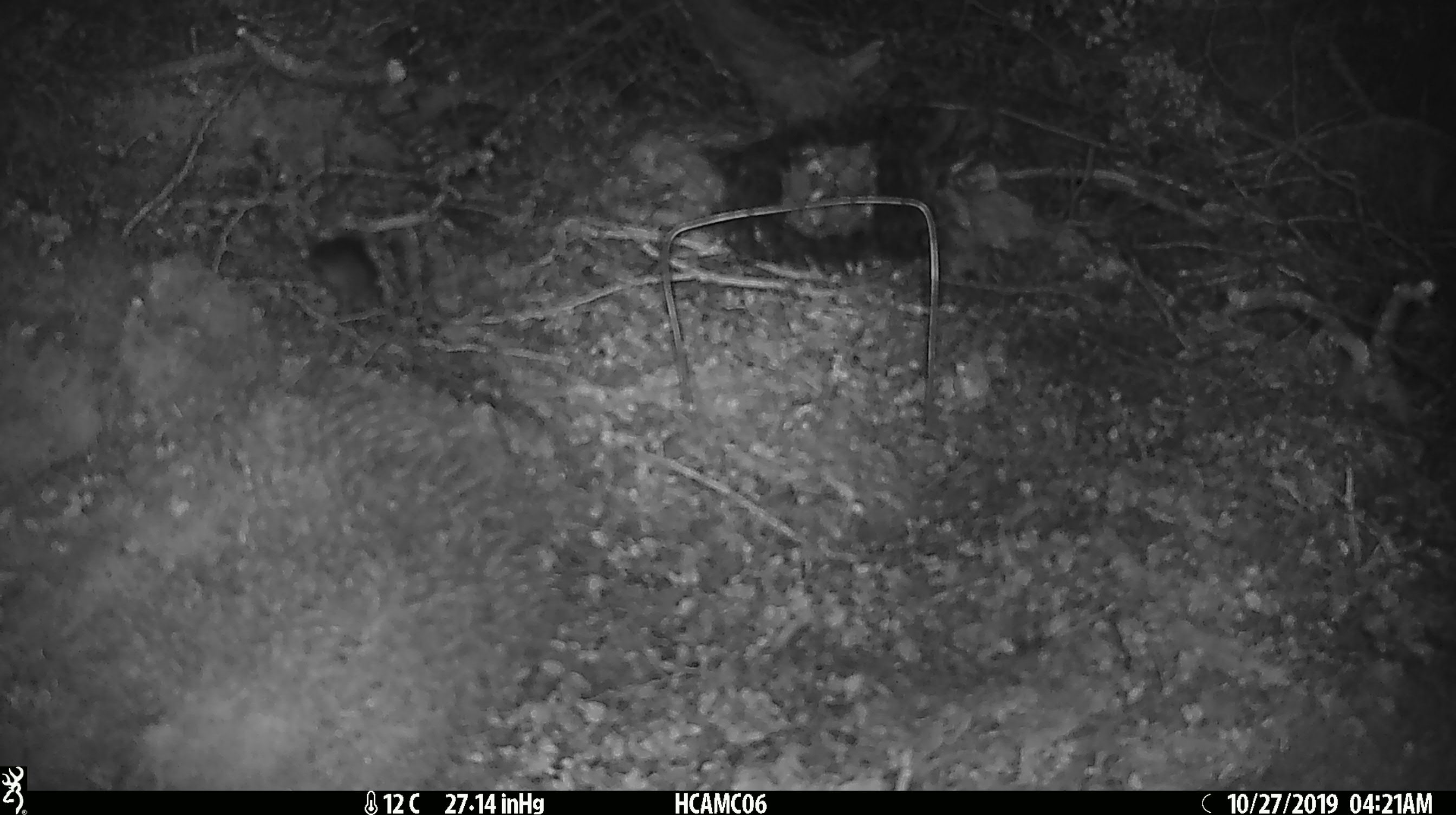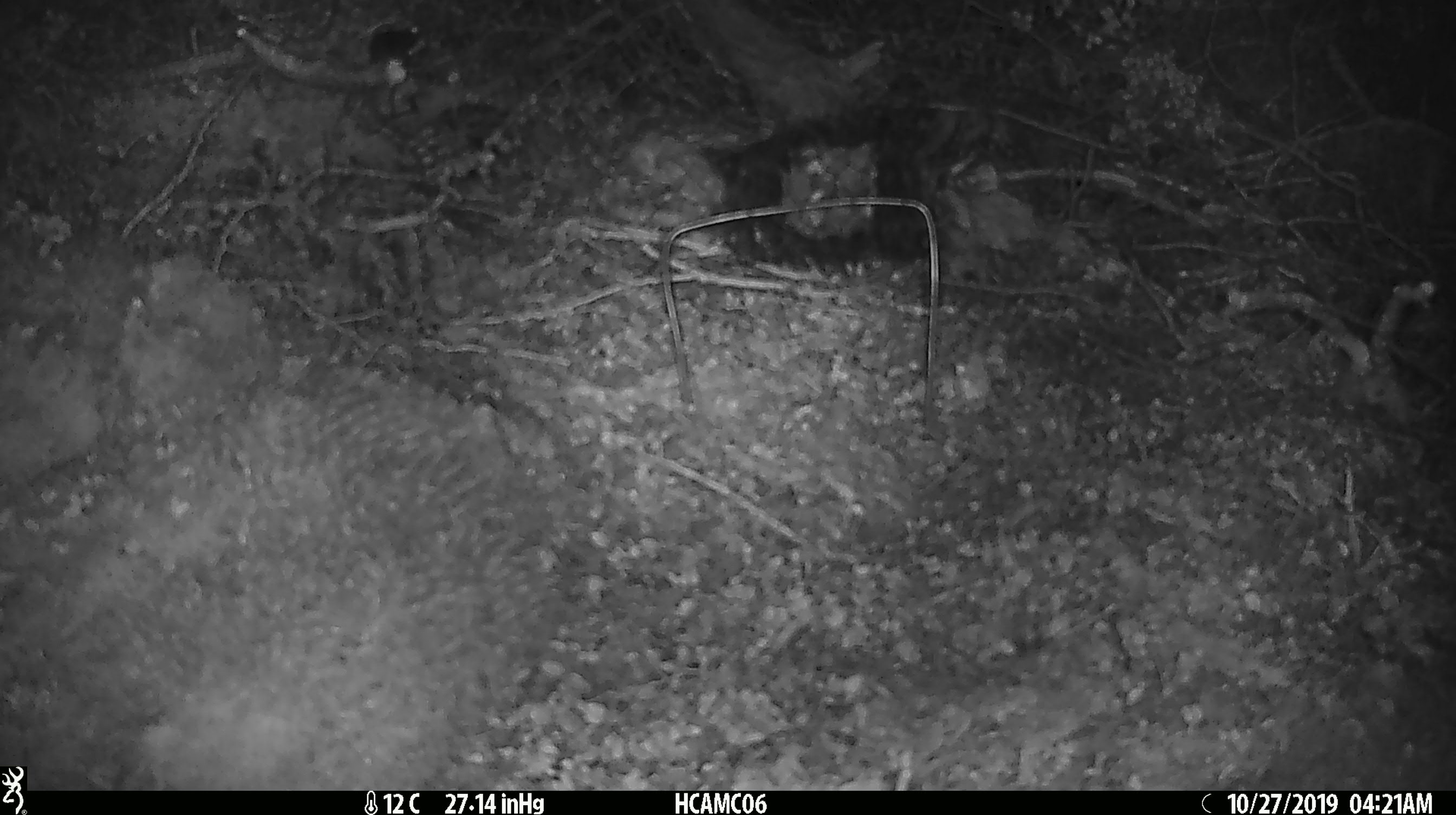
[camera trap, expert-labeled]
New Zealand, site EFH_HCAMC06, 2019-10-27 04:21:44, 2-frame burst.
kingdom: Animalia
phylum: Chordata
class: Mammalia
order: Rodentia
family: Muridae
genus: Mus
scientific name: Mus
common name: mouse